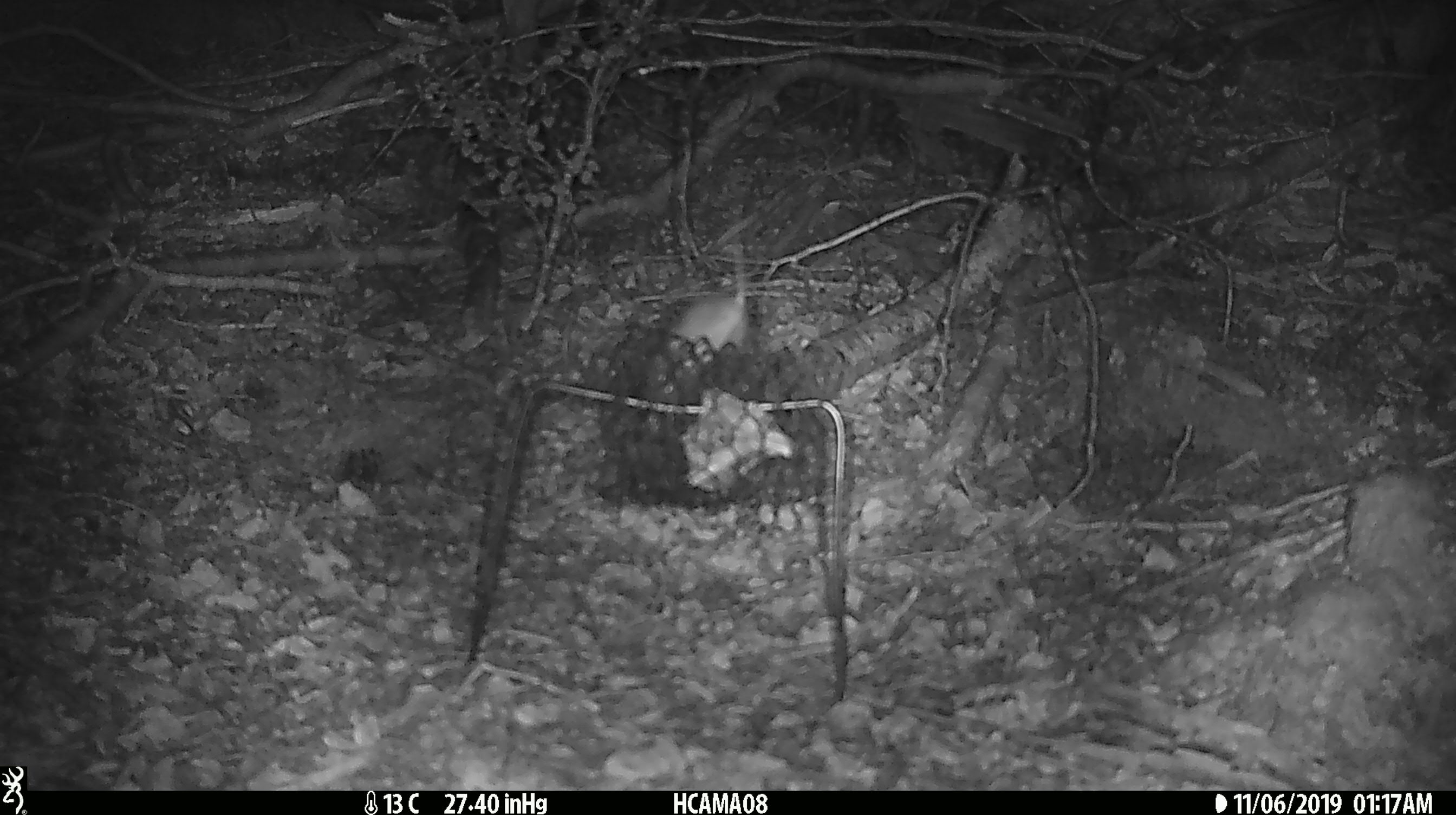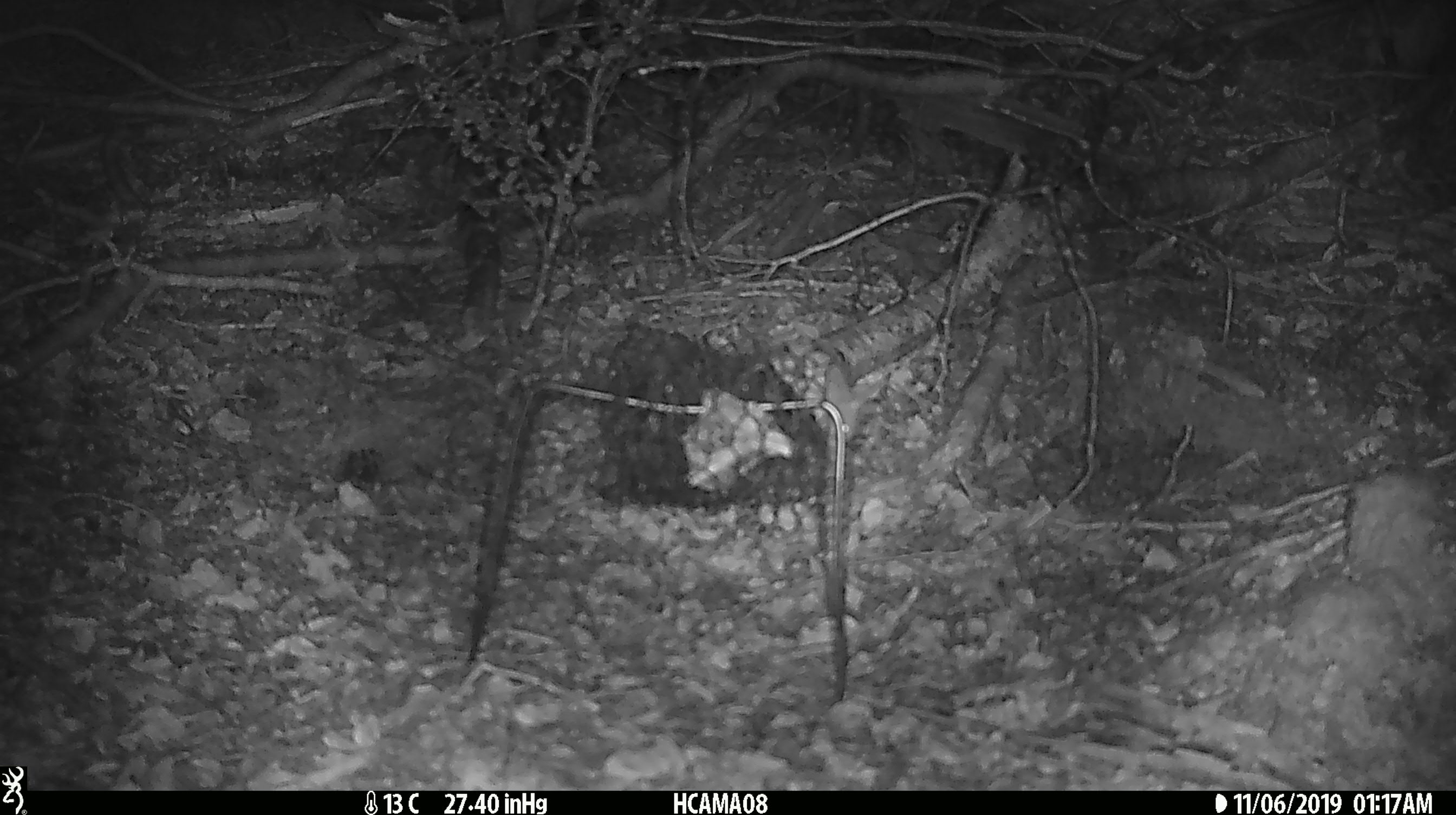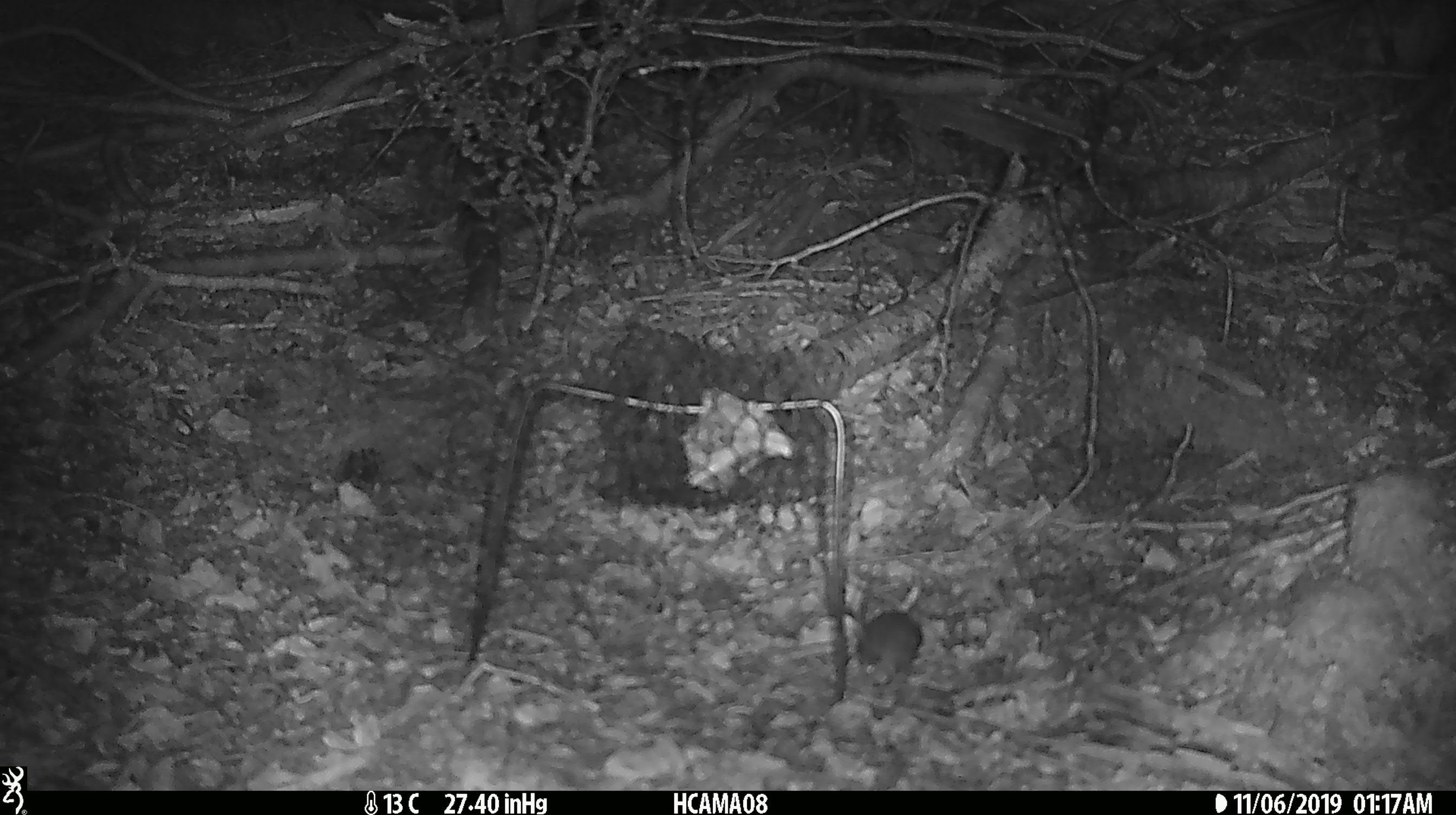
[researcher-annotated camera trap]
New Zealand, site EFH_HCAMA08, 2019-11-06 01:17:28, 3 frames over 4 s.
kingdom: Animalia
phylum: Chordata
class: Mammalia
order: Rodentia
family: Muridae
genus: Mus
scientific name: Mus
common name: mouse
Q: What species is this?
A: Mouse (Mus).